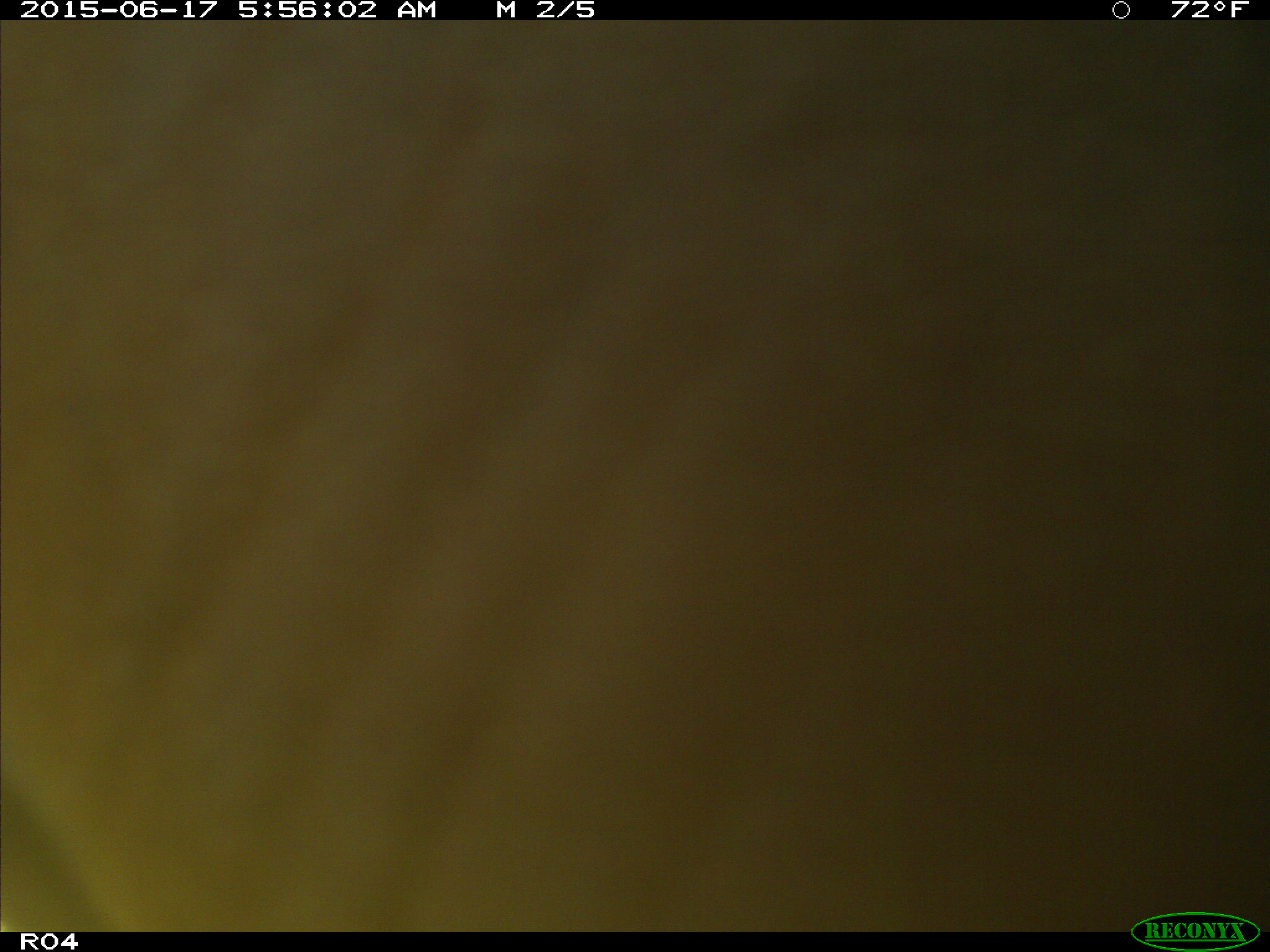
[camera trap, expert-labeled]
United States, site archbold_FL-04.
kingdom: Animalia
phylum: Chordata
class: Mammalia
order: Artiodactyla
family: Bovidae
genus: Bos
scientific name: Bos taurus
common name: domestic cow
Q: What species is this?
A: Bos taurus (domestic cow).